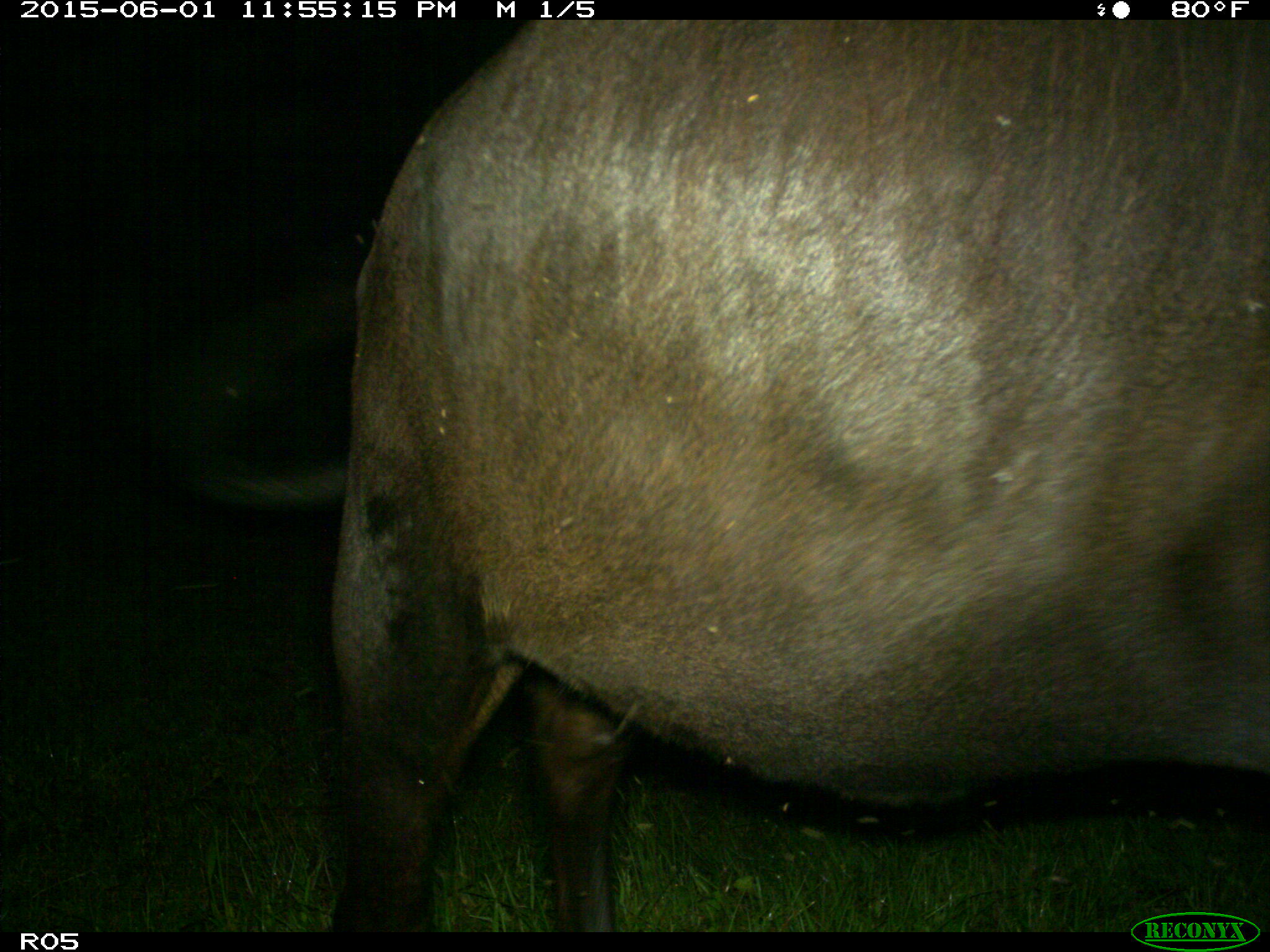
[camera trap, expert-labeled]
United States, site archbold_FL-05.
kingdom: Animalia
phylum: Chordata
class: Mammalia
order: Artiodactyla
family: Bovidae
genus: Bos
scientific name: Bos taurus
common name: domestic cow